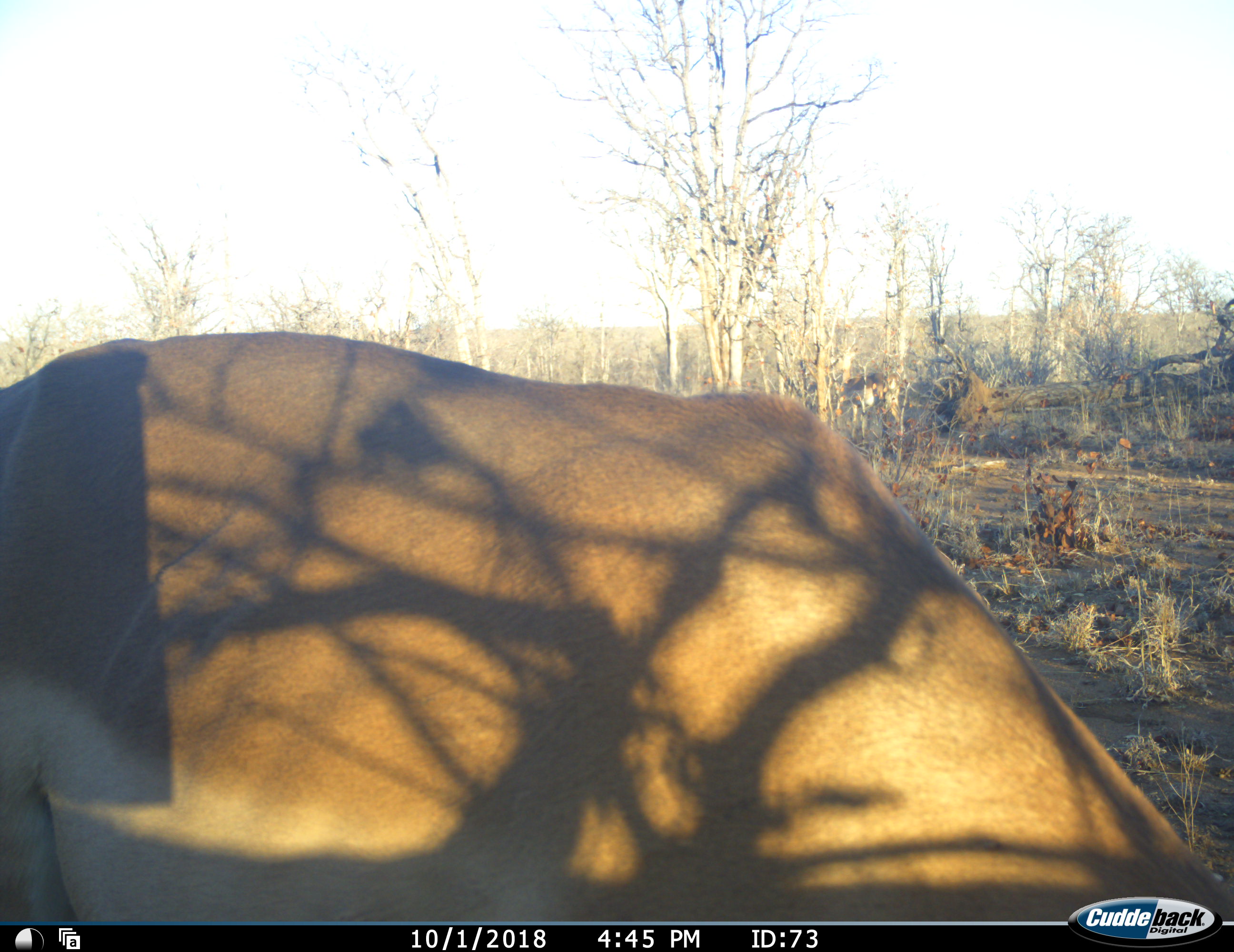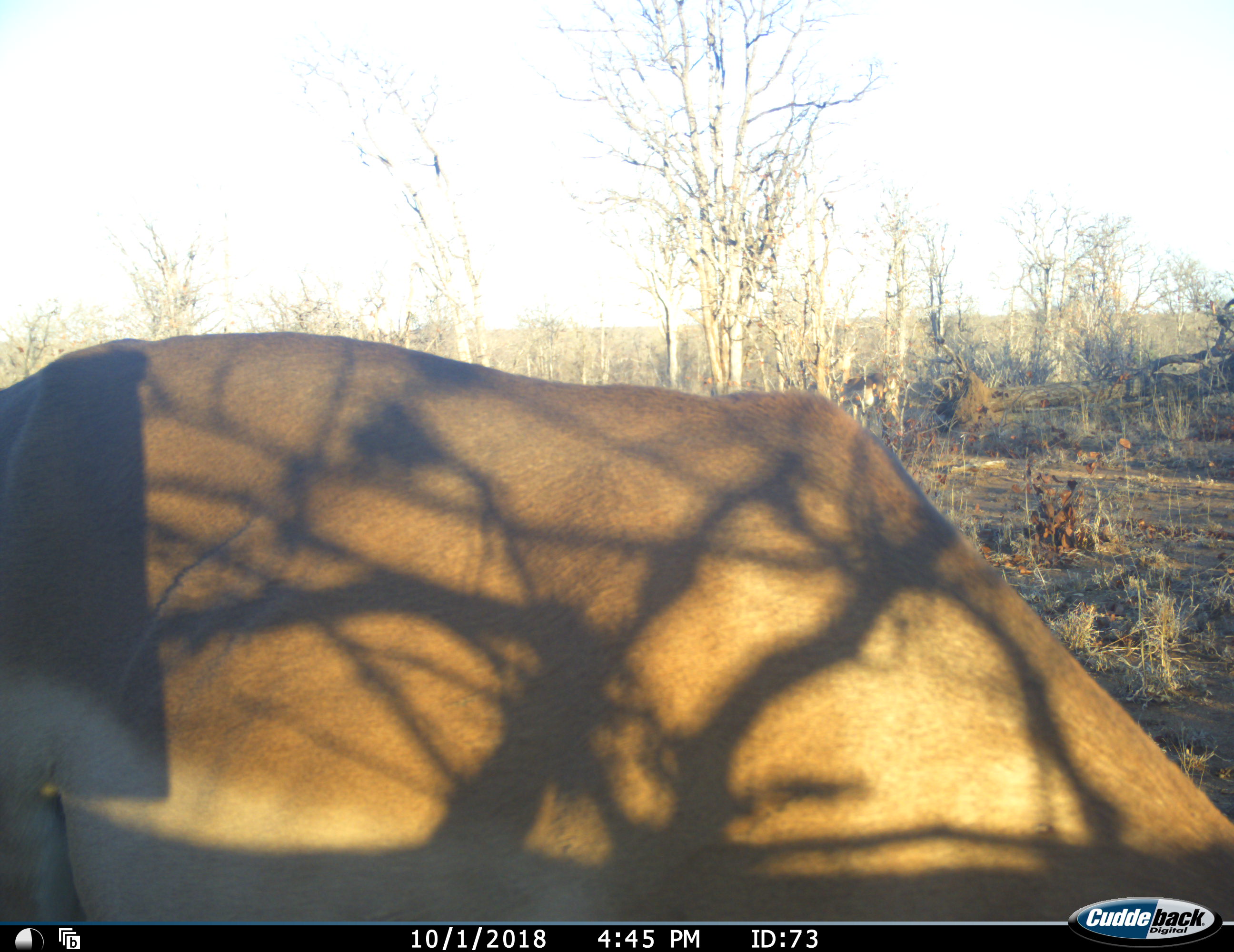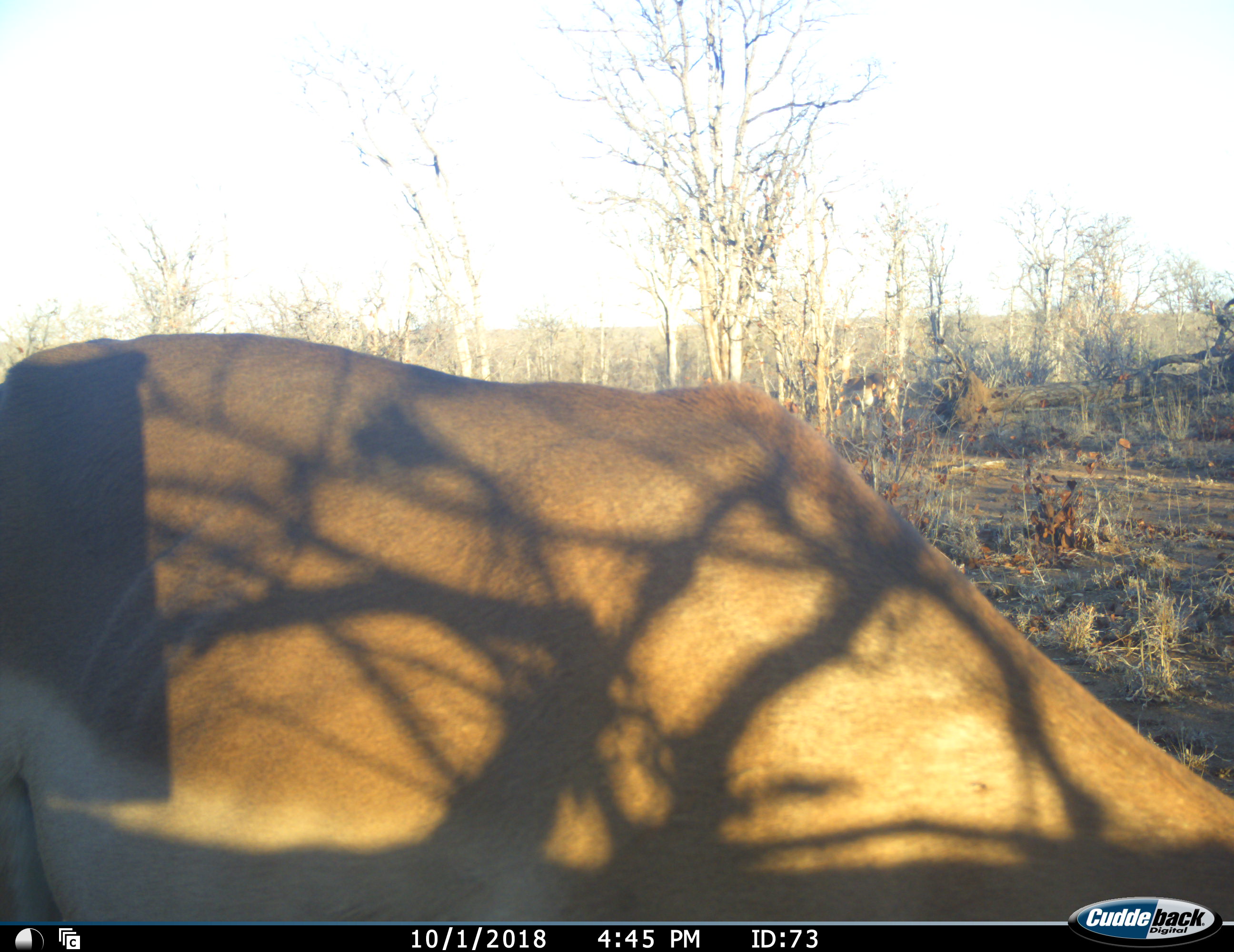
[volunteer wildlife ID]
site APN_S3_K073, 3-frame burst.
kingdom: Animalia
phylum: Chordata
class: Mammalia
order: Artiodactyla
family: Bovidae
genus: Aepyceros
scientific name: Aepyceros melampus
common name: impala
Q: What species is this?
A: Impala (Aepyceros melampus).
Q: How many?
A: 1.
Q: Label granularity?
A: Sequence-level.